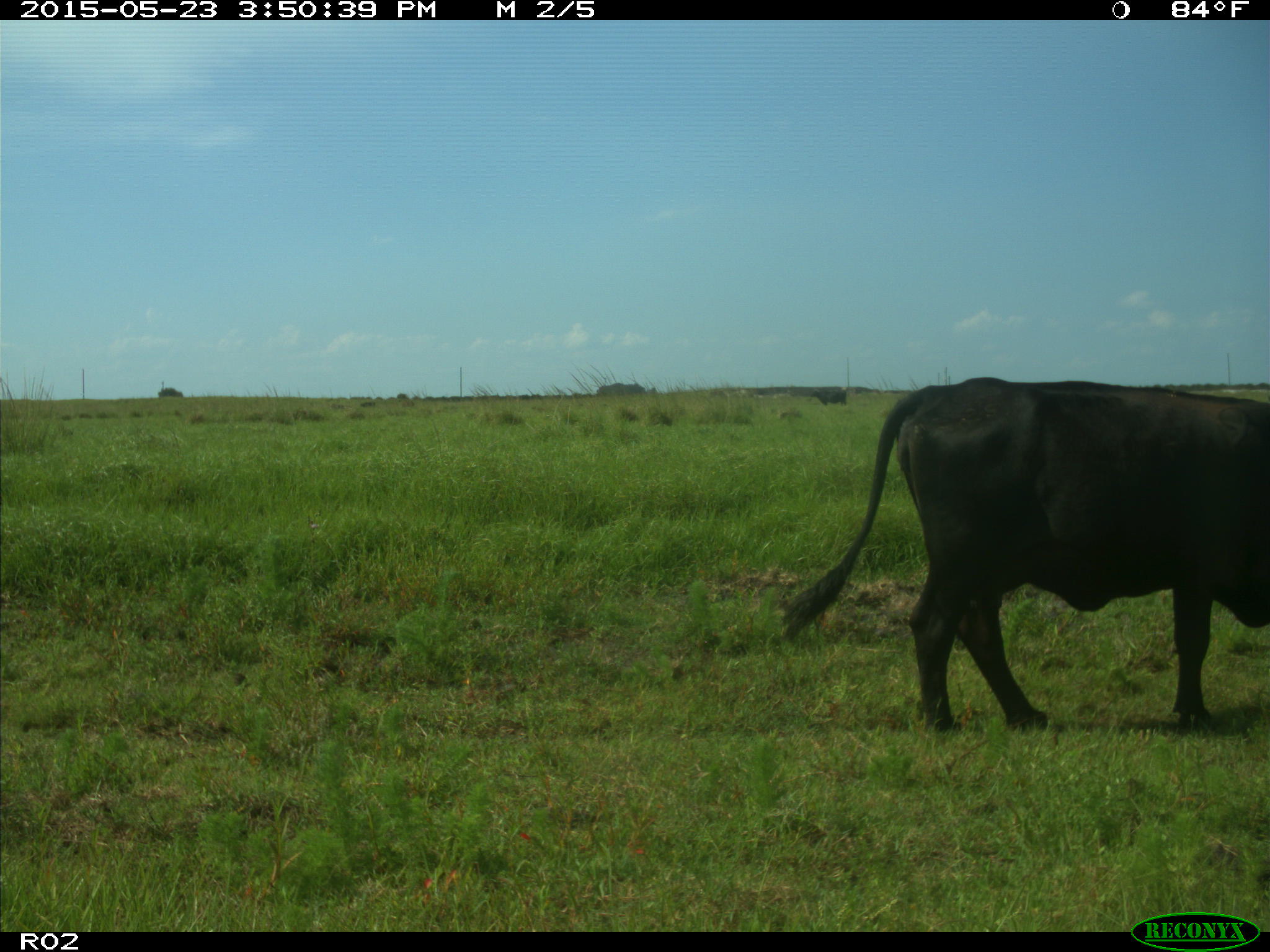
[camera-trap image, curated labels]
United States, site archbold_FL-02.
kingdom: Animalia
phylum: Chordata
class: Mammalia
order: Artiodactyla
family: Bovidae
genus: Bos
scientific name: Bos taurus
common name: domestic cow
Bos taurus (domestic cow).